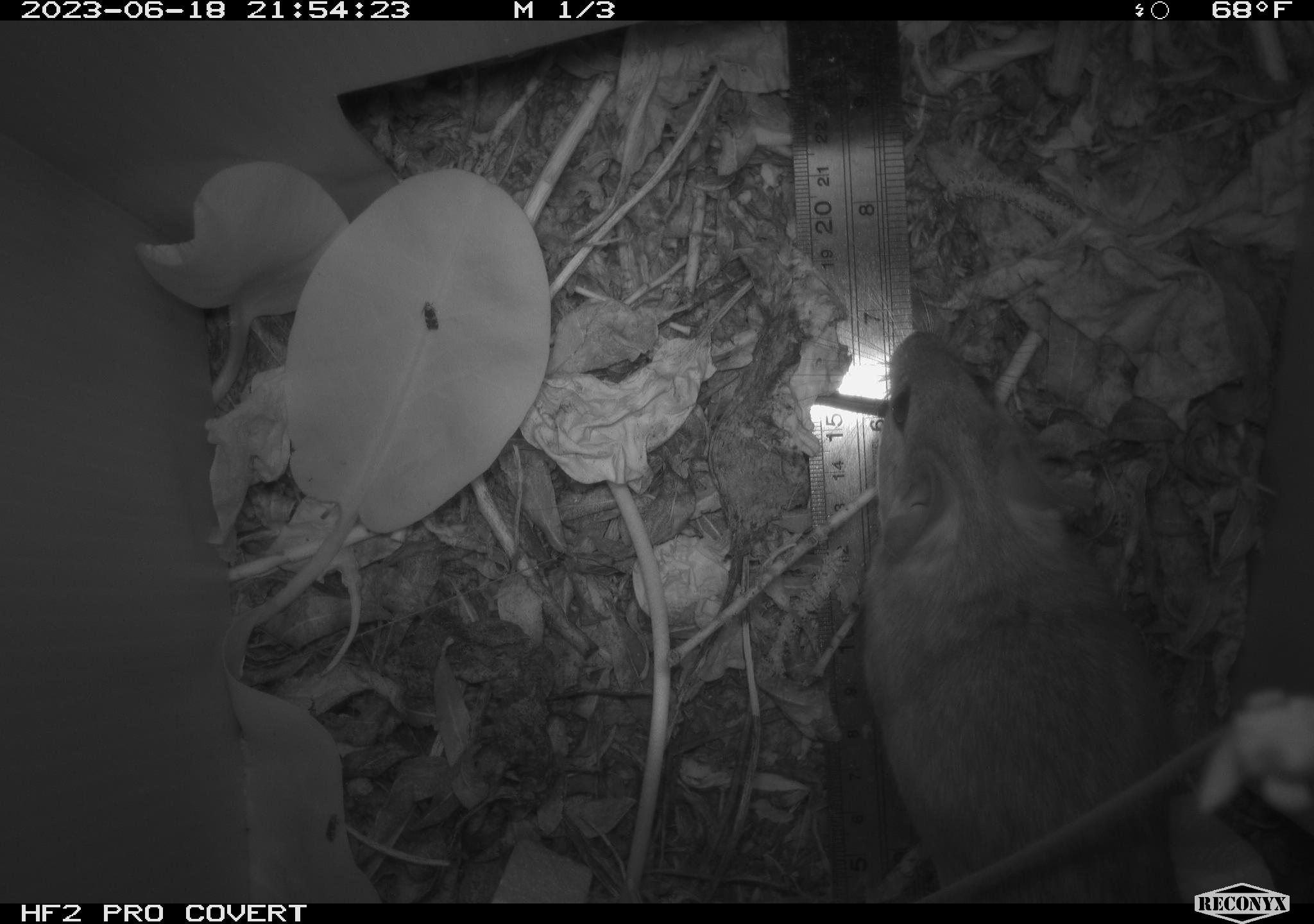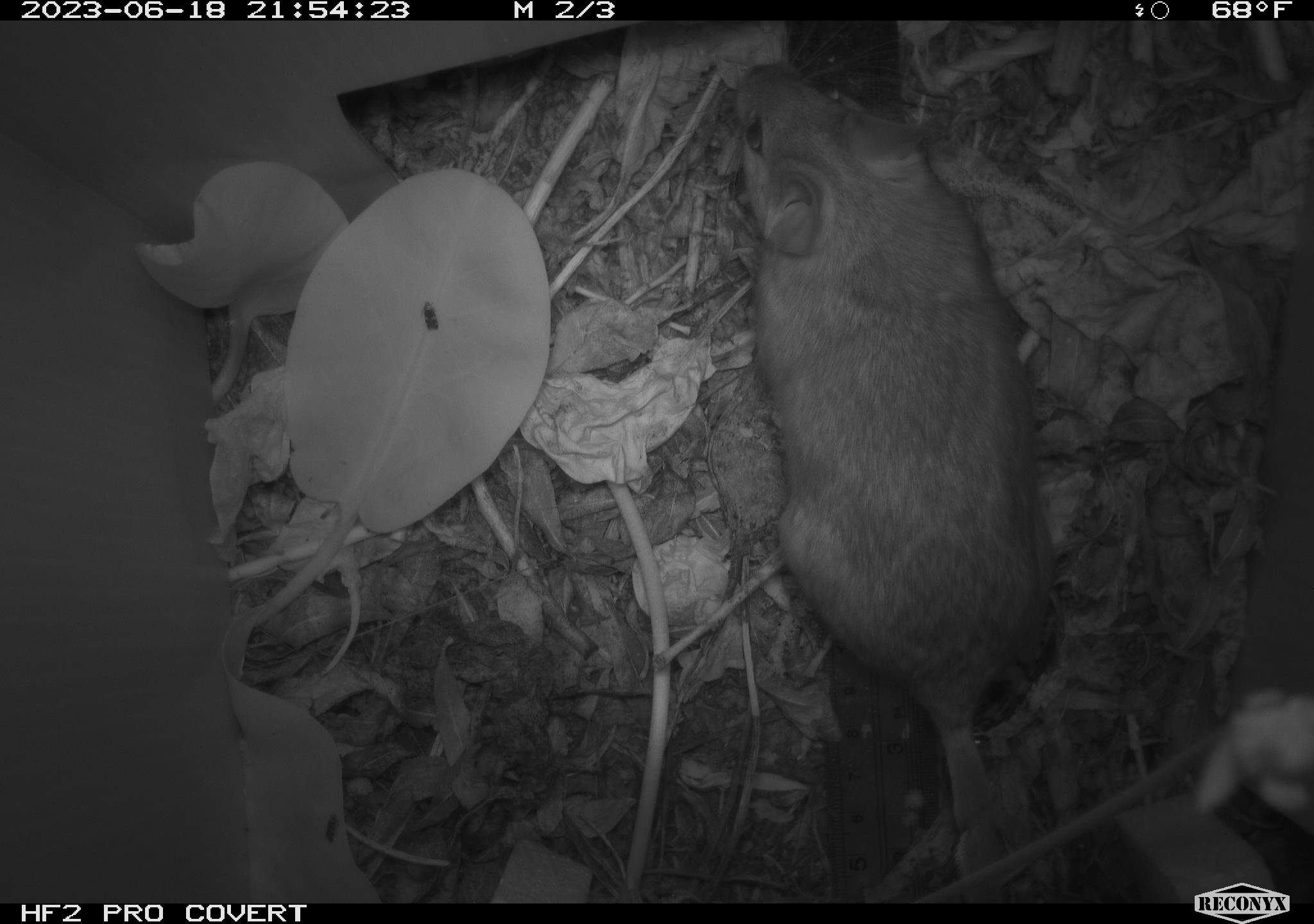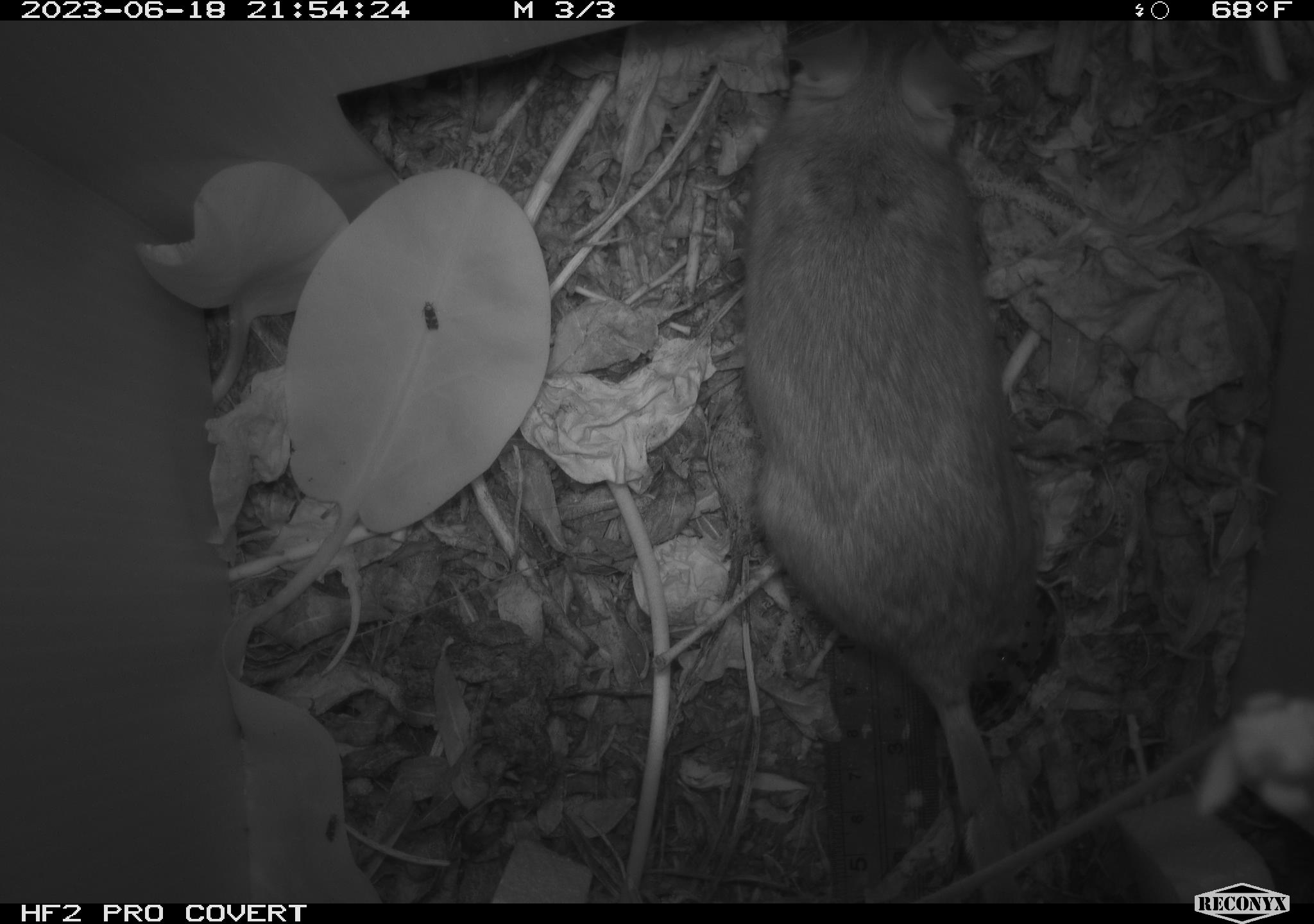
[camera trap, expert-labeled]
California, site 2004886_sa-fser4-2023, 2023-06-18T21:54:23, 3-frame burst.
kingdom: Animalia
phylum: Chordata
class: Mammalia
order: Rodentia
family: Cricetidae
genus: Neotoma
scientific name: Neotoma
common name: pack rat or woodrat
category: neotoma species